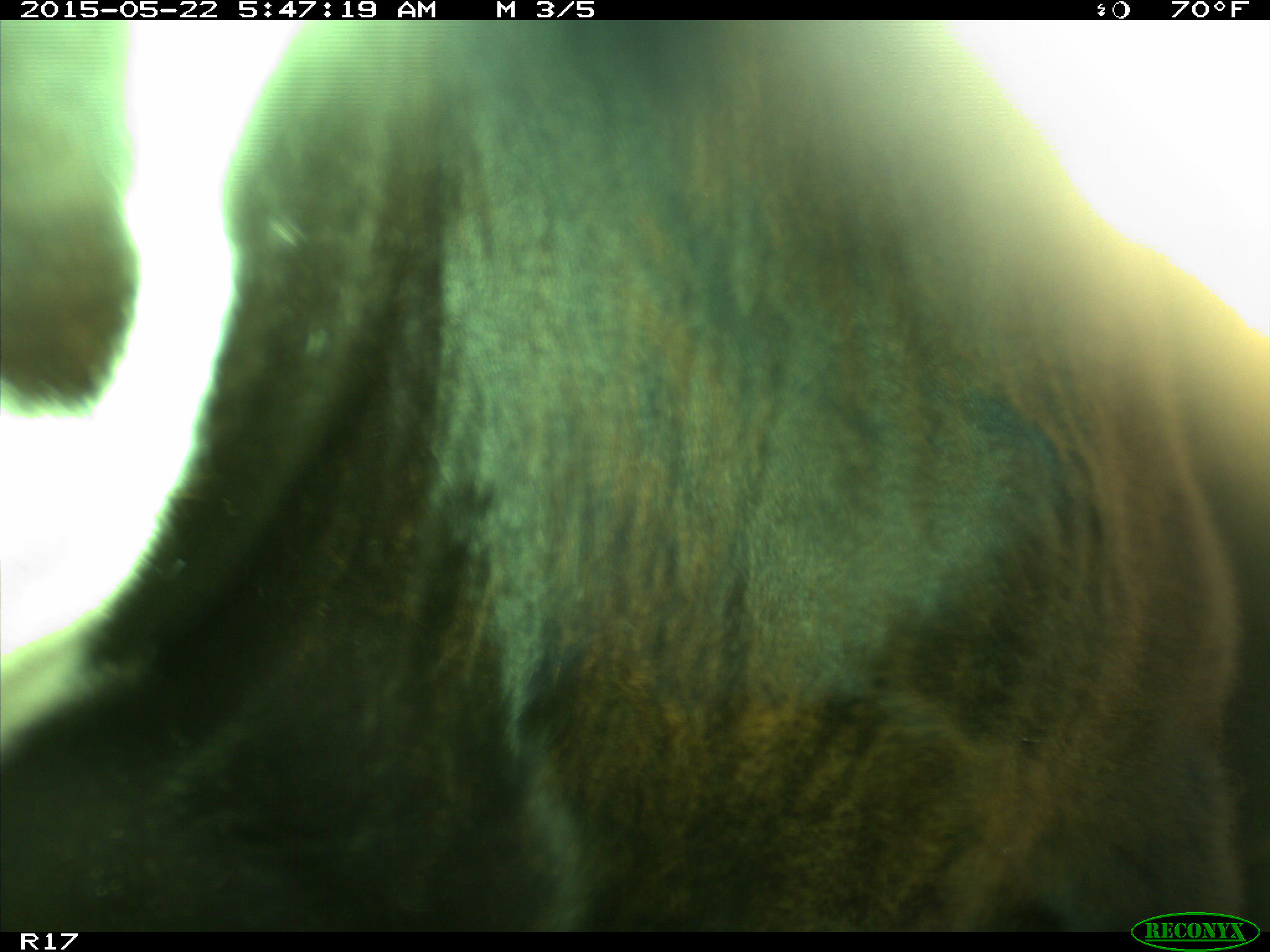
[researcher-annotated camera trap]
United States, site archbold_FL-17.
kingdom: Animalia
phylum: Chordata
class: Mammalia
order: Artiodactyla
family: Bovidae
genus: Bos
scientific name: Bos taurus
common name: domestic cow